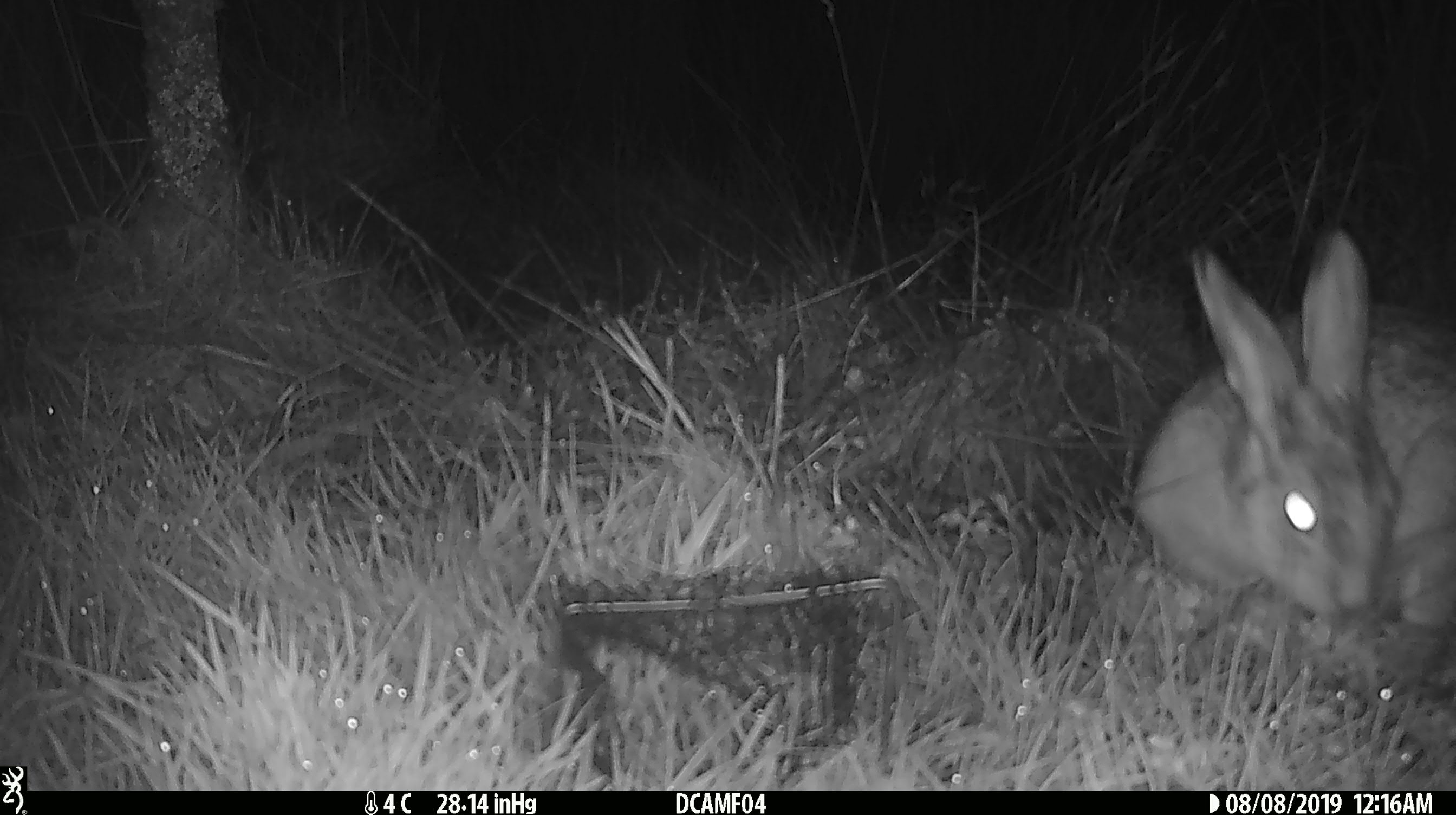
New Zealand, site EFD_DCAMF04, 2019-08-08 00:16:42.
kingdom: Animalia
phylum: Chordata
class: Mammalia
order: Lagomorpha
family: Leporidae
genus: Lepus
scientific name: Lepus europaeus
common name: brown hare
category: hare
Hare (brown hare) (Lepus europaeus).